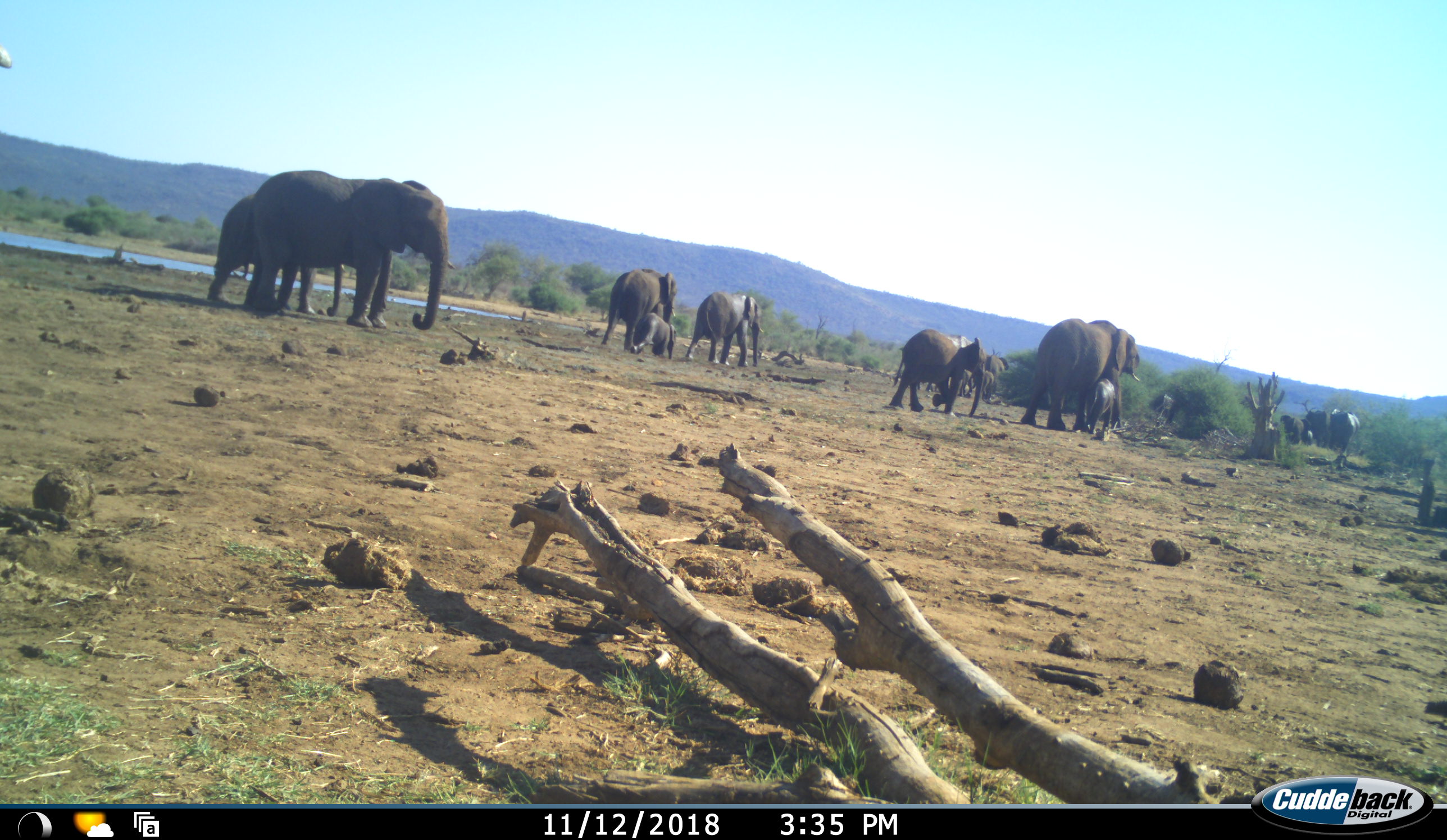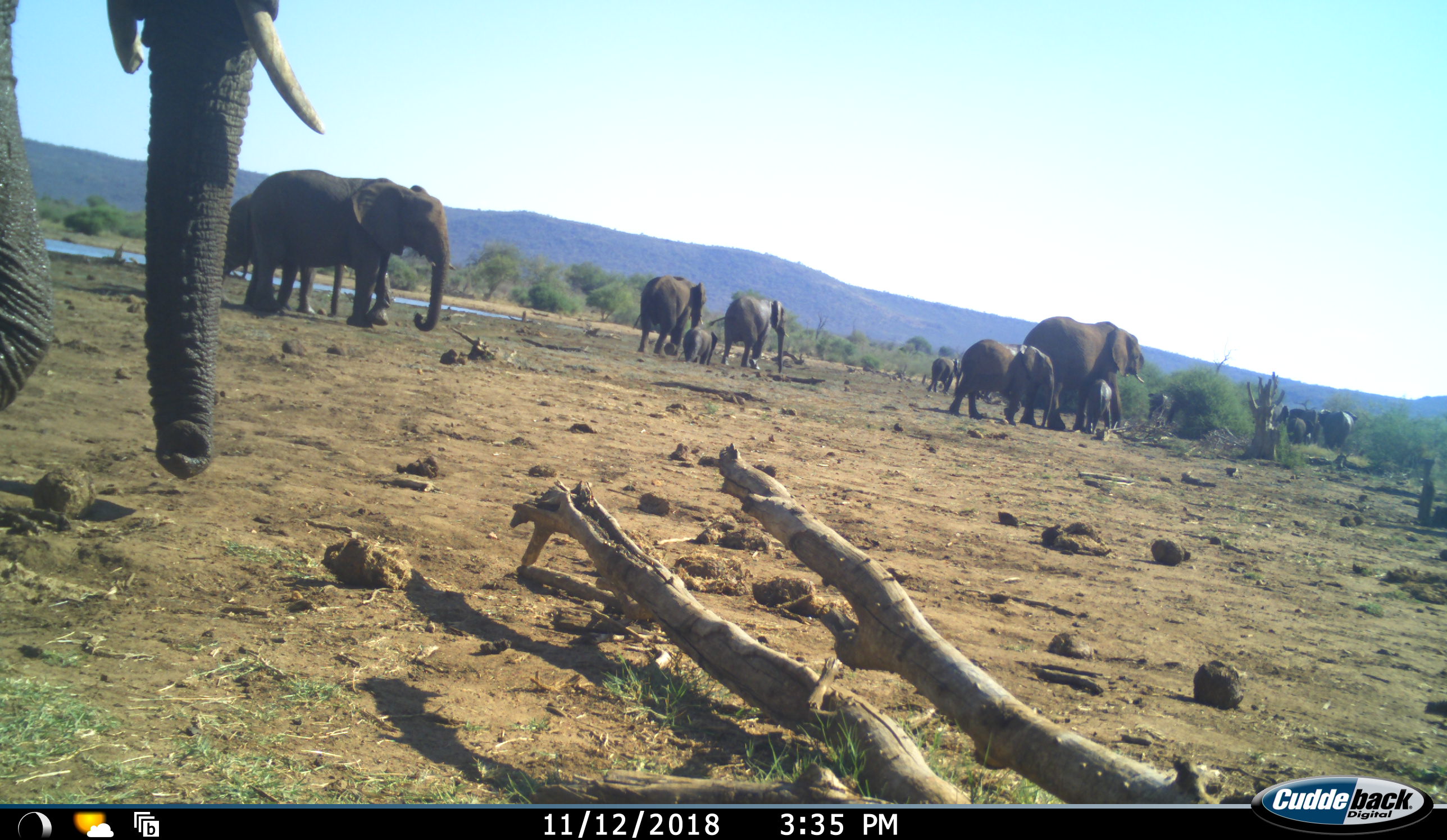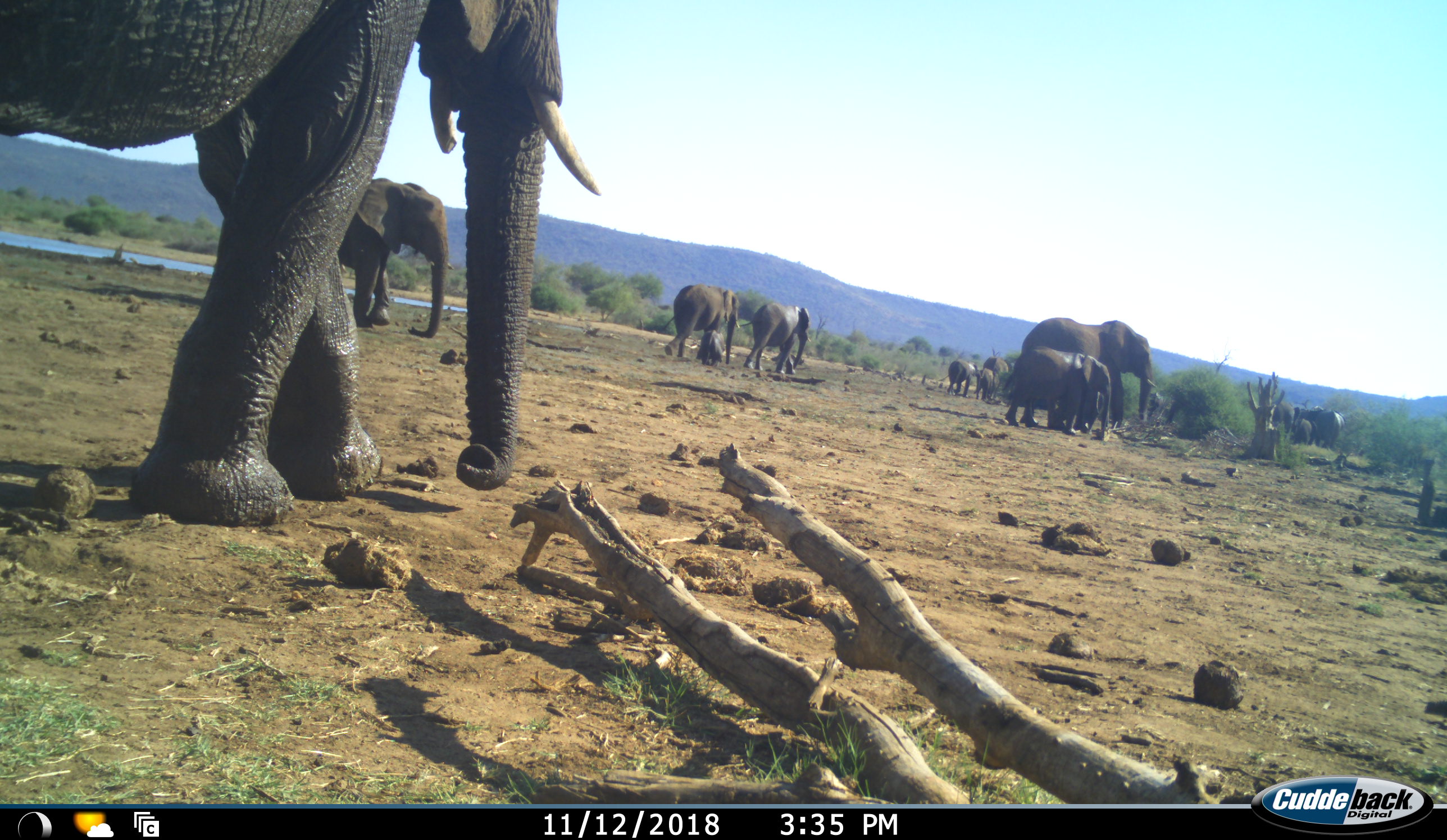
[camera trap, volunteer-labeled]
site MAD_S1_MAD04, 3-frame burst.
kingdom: Animalia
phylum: Chordata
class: Mammalia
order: Proboscidea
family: Elephantidae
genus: Loxodonta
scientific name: Loxodonta africana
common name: african bush elephant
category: elephant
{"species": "elephant (african bush elephant) (Loxodonta africana)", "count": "11-50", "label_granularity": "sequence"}